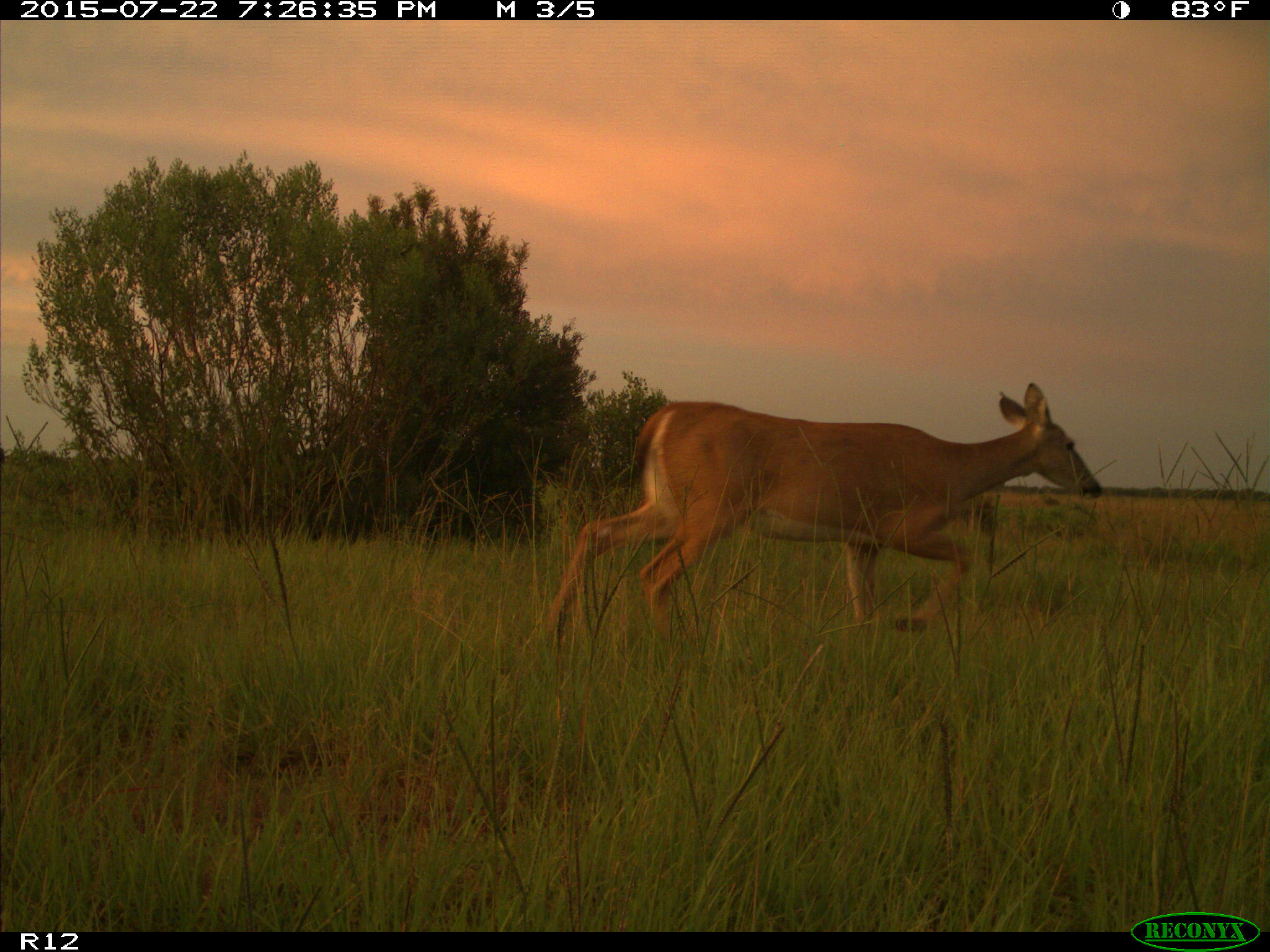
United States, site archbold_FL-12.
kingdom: Animalia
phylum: Chordata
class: Mammalia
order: Artiodactyla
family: Cervidae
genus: Odocoileus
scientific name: Odocoileus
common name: deer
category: unidentified deer